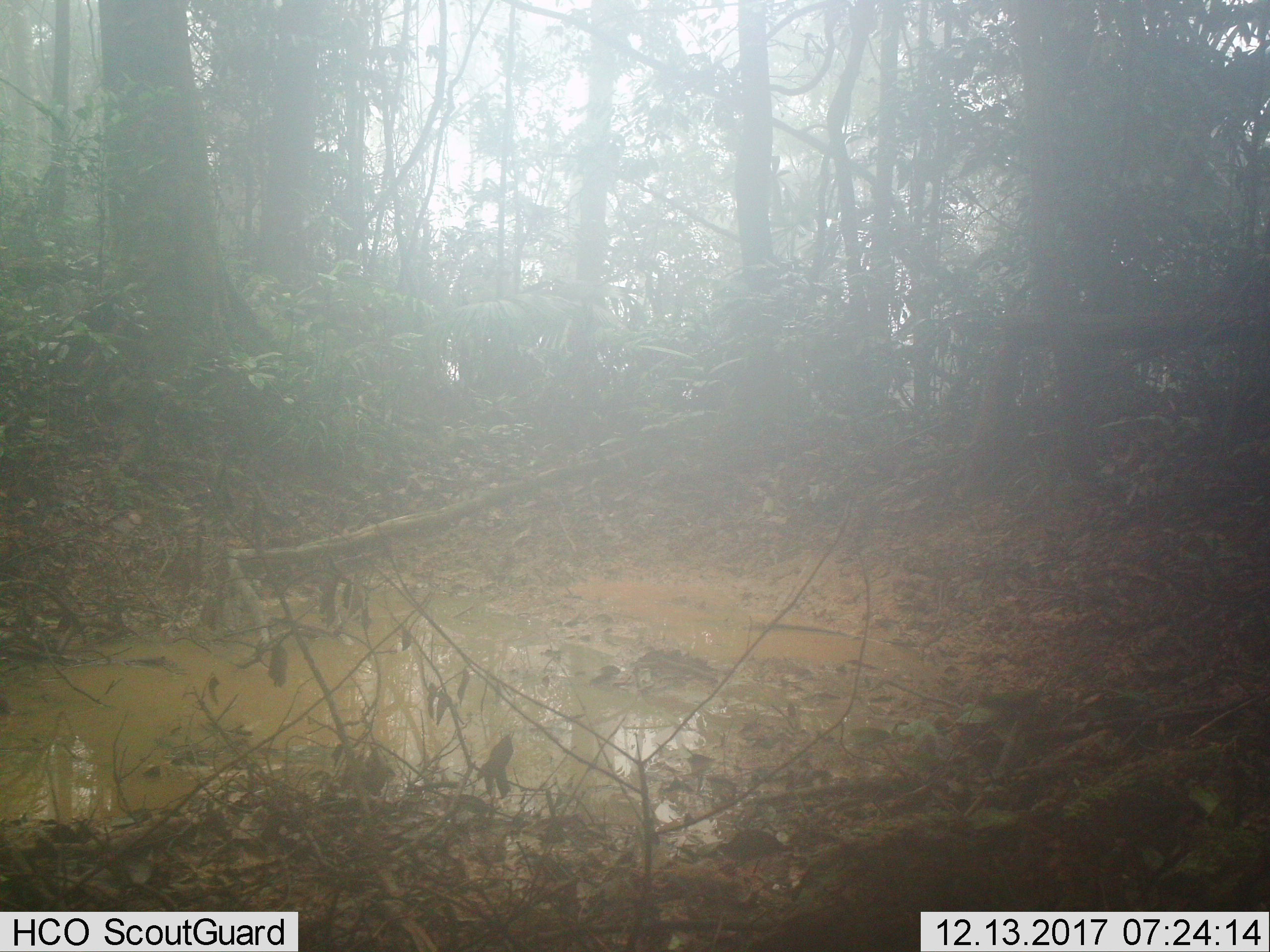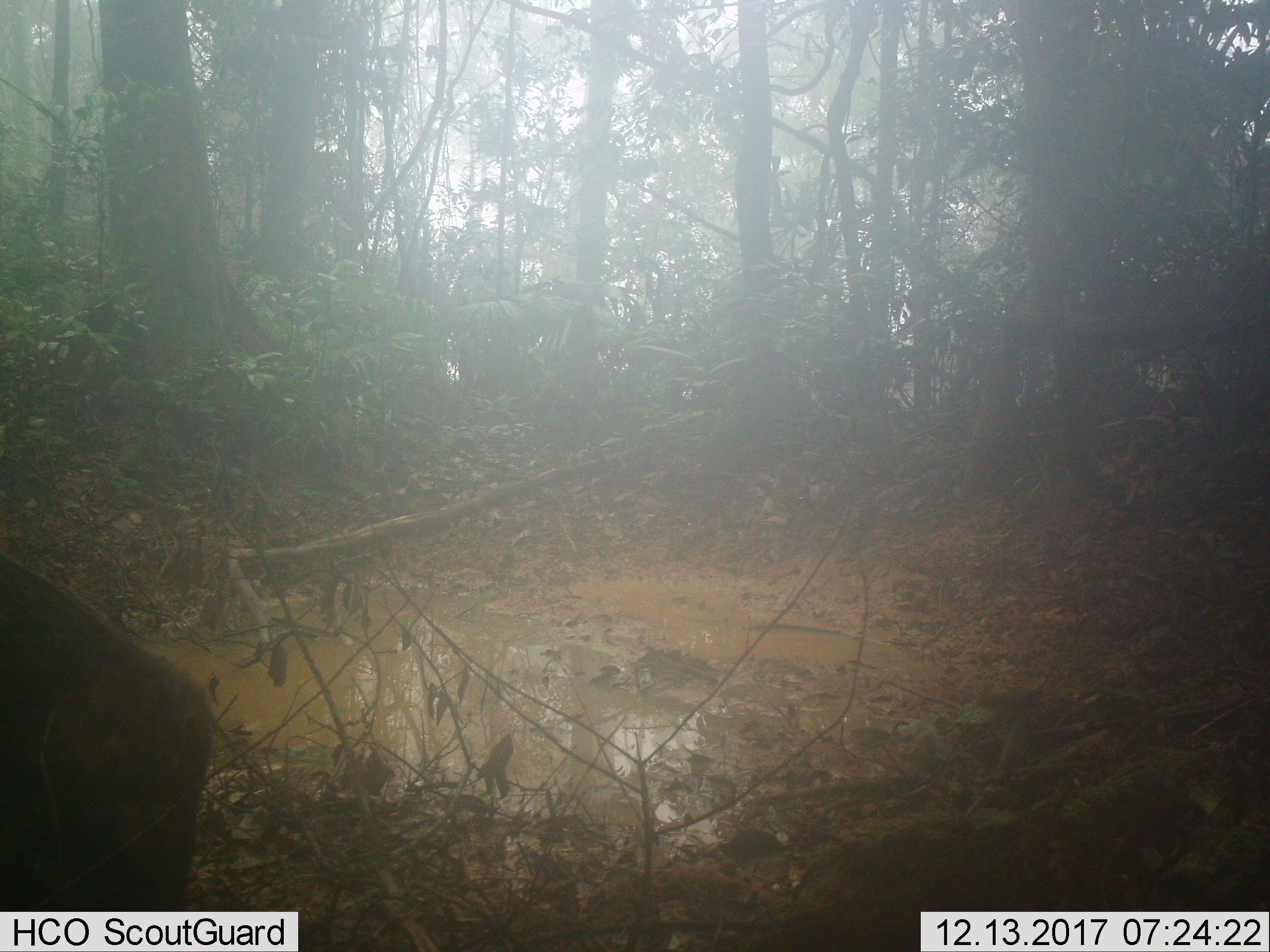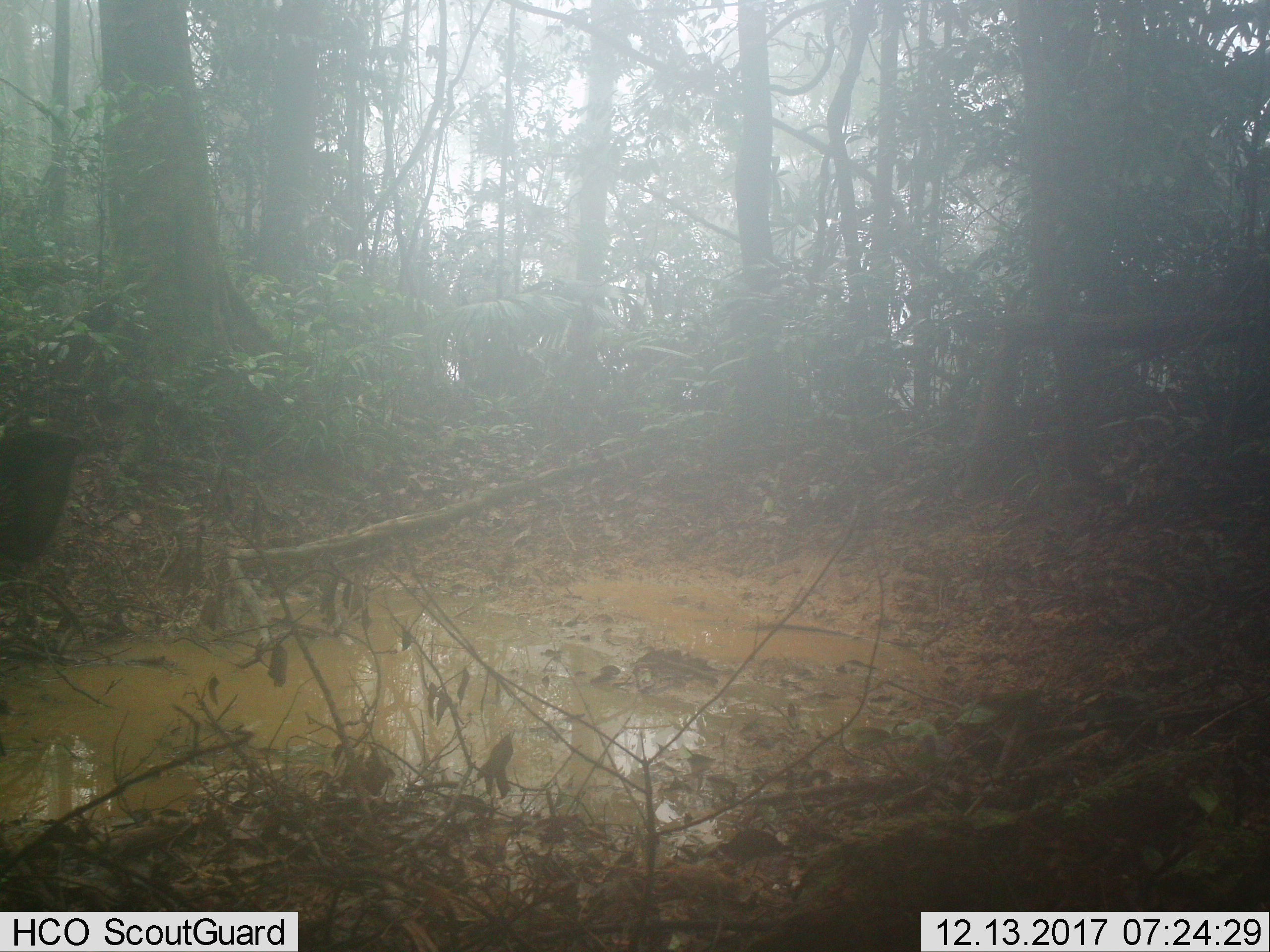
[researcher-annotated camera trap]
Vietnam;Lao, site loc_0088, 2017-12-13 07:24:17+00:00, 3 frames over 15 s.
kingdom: Animalia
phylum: Chordata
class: Mammalia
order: Artiodactyla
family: Suidae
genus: Sus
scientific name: Sus scrofa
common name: eurasian wild pig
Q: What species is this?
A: Eurasian wild pig (Sus scrofa).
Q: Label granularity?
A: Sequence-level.